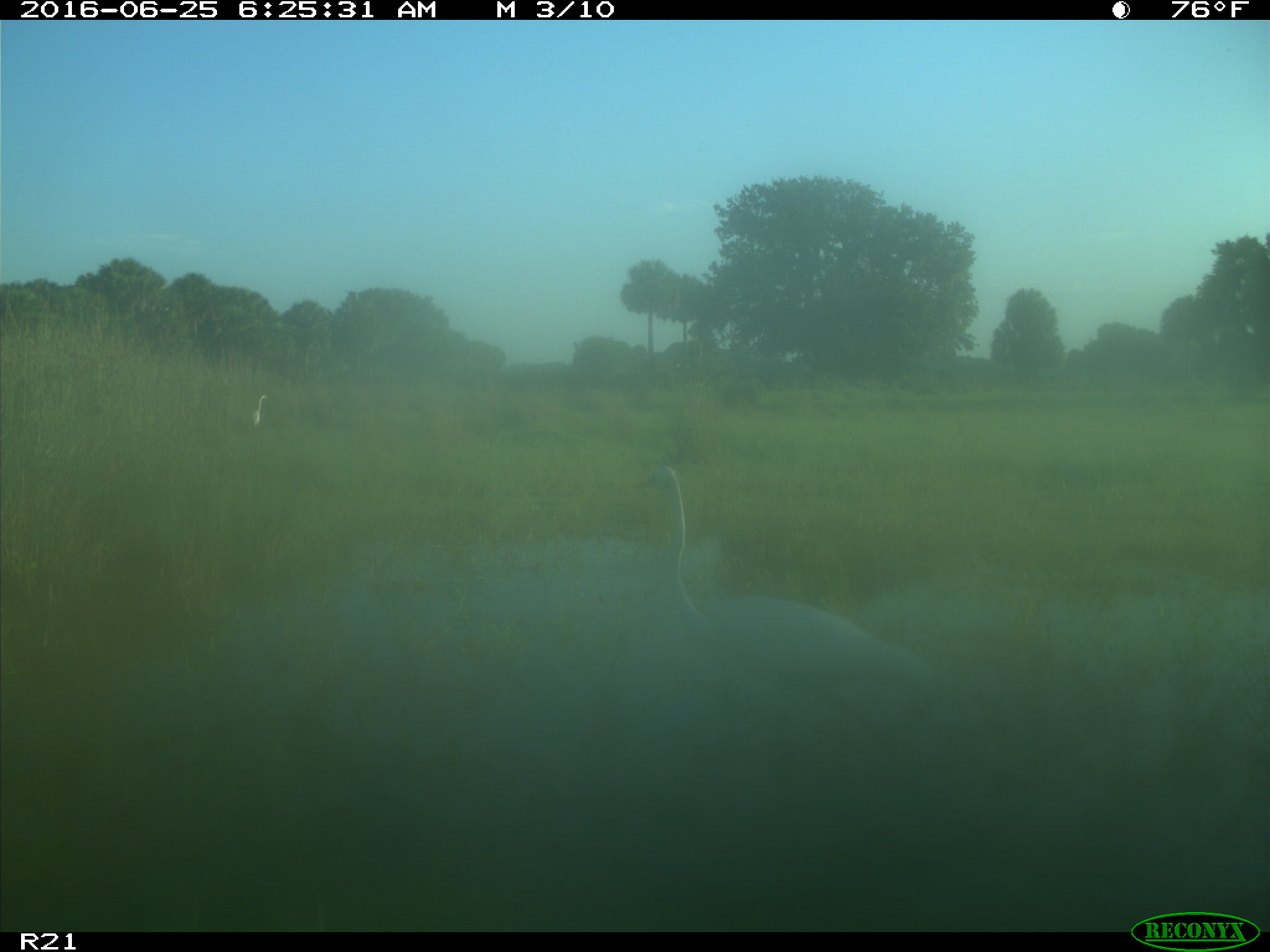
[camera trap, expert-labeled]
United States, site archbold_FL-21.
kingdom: Animalia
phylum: Chordata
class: Aves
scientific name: Aves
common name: birds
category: unidentified bird